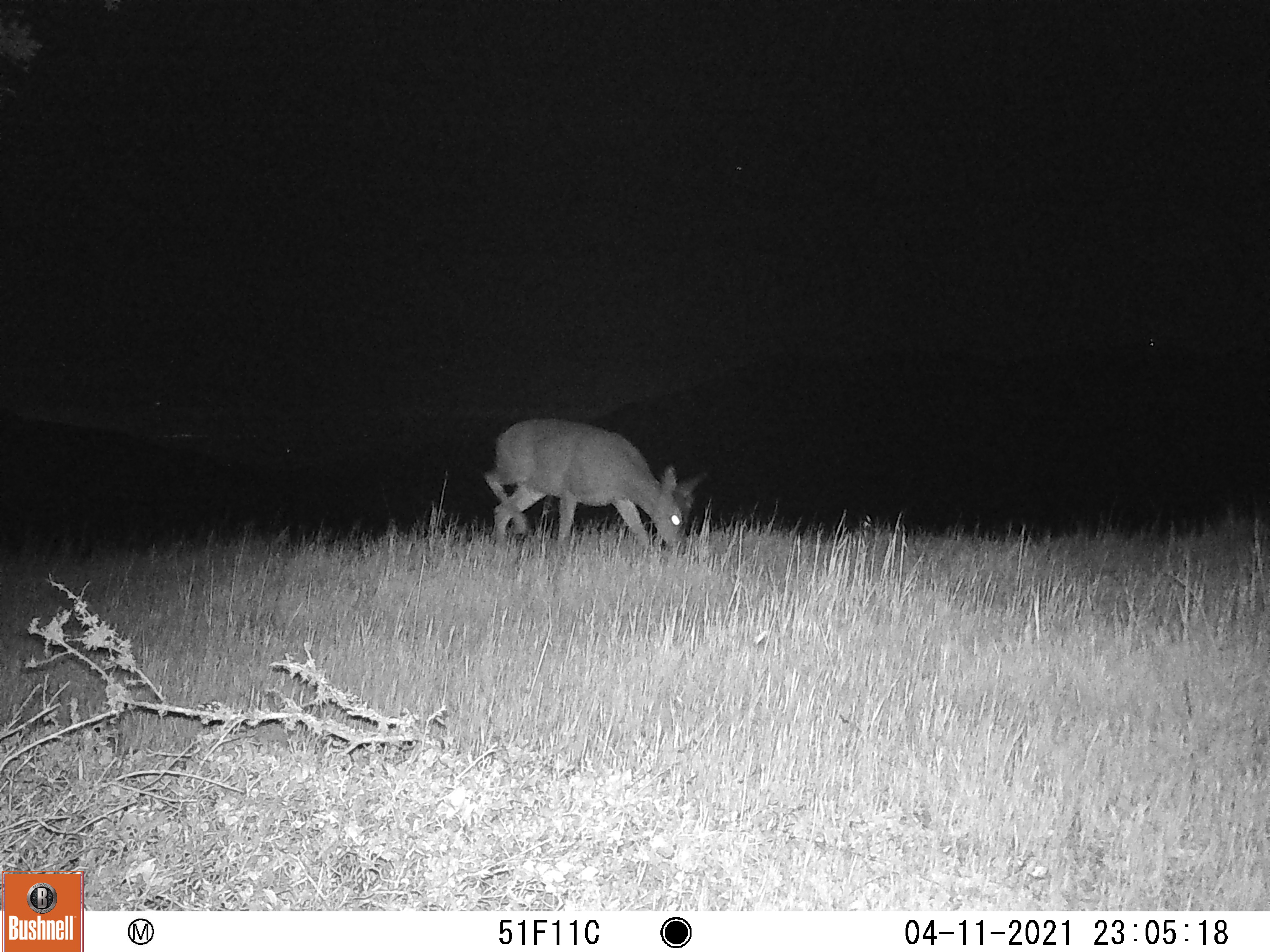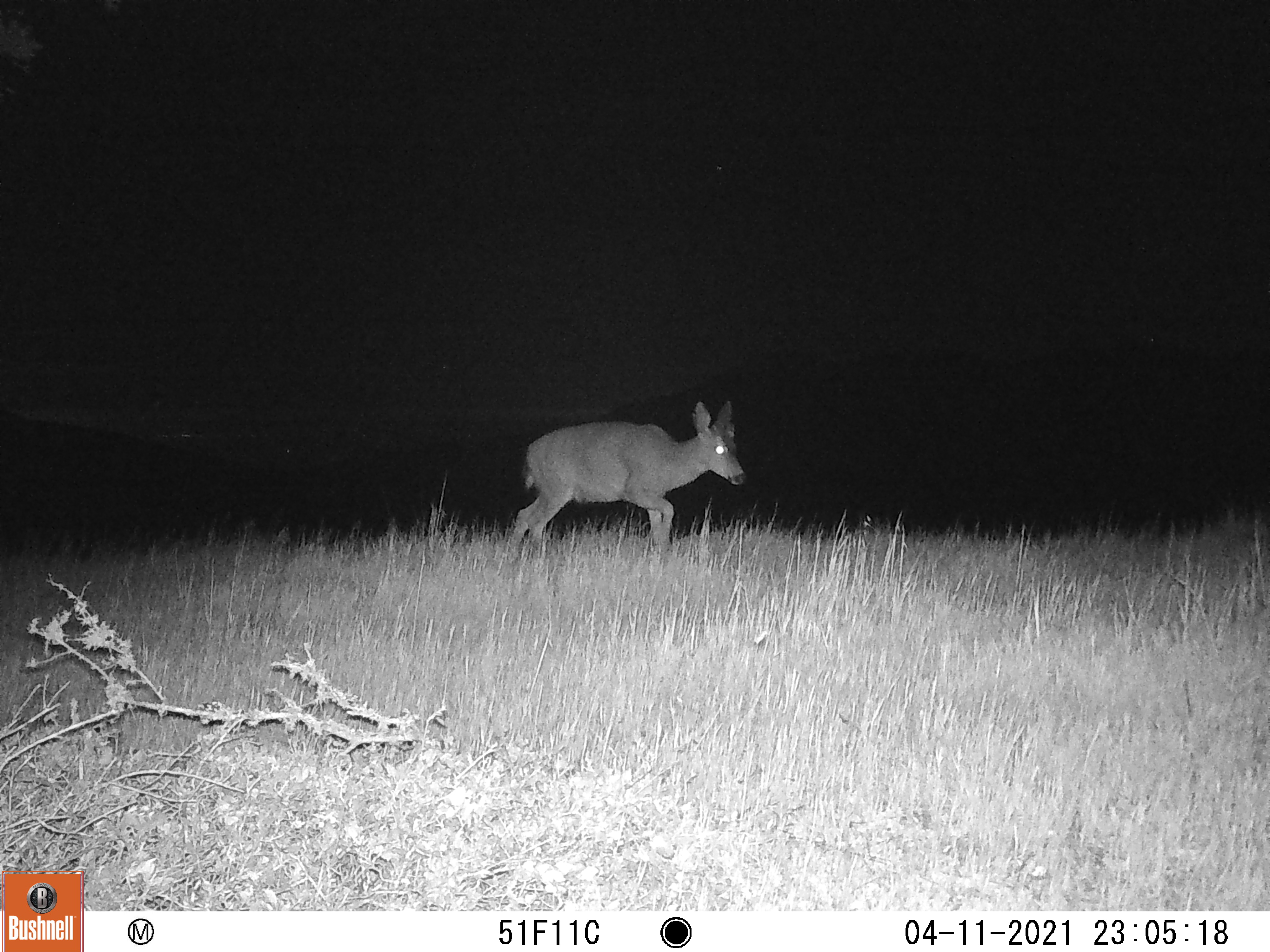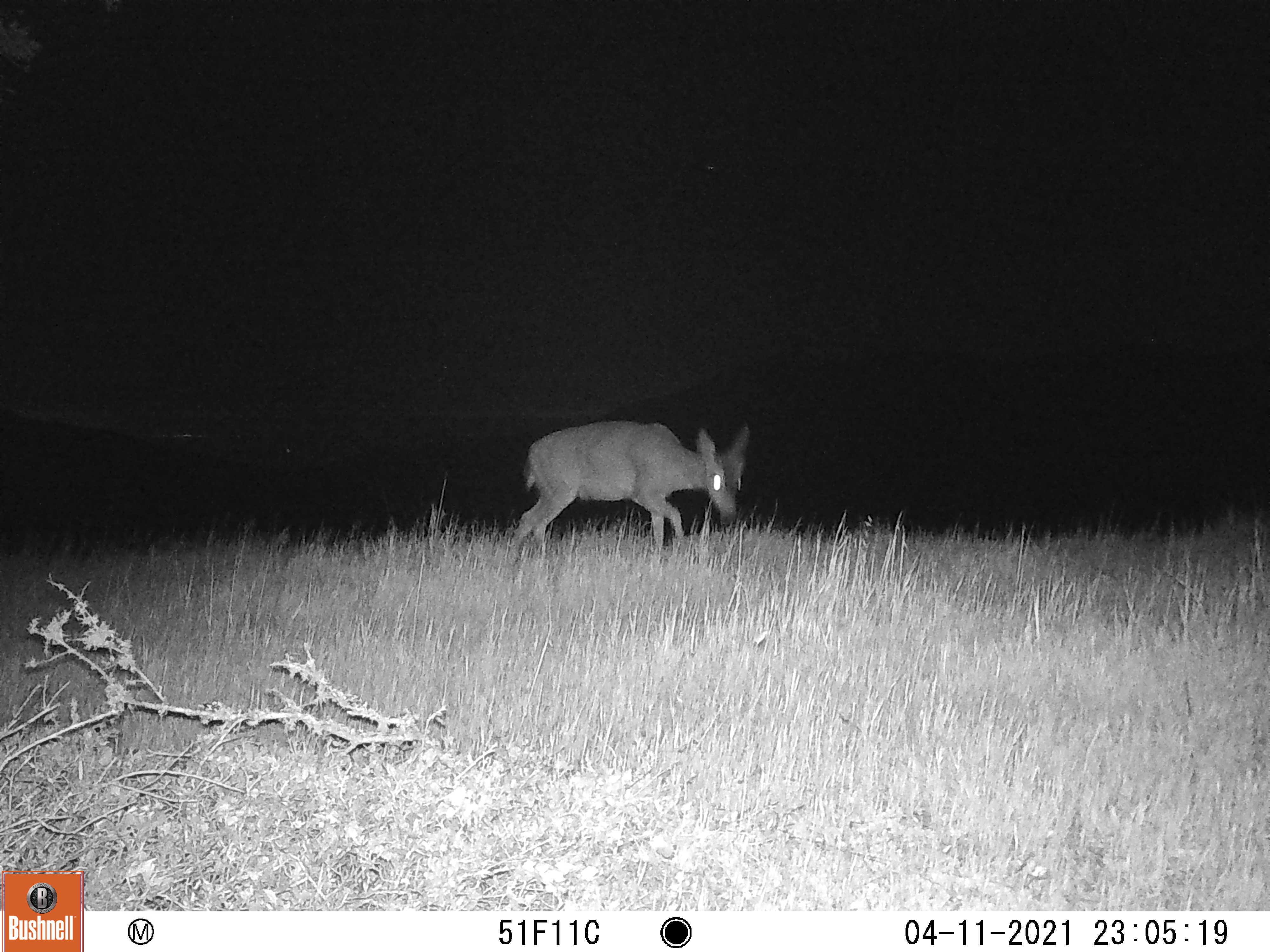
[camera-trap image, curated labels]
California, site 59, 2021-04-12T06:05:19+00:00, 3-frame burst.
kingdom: Animalia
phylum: Chordata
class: Mammalia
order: Artiodactyla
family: Cervidae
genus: Odocoileus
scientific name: Odocoileus hemionus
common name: mule deer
Mule deer (Odocoileus hemionus).